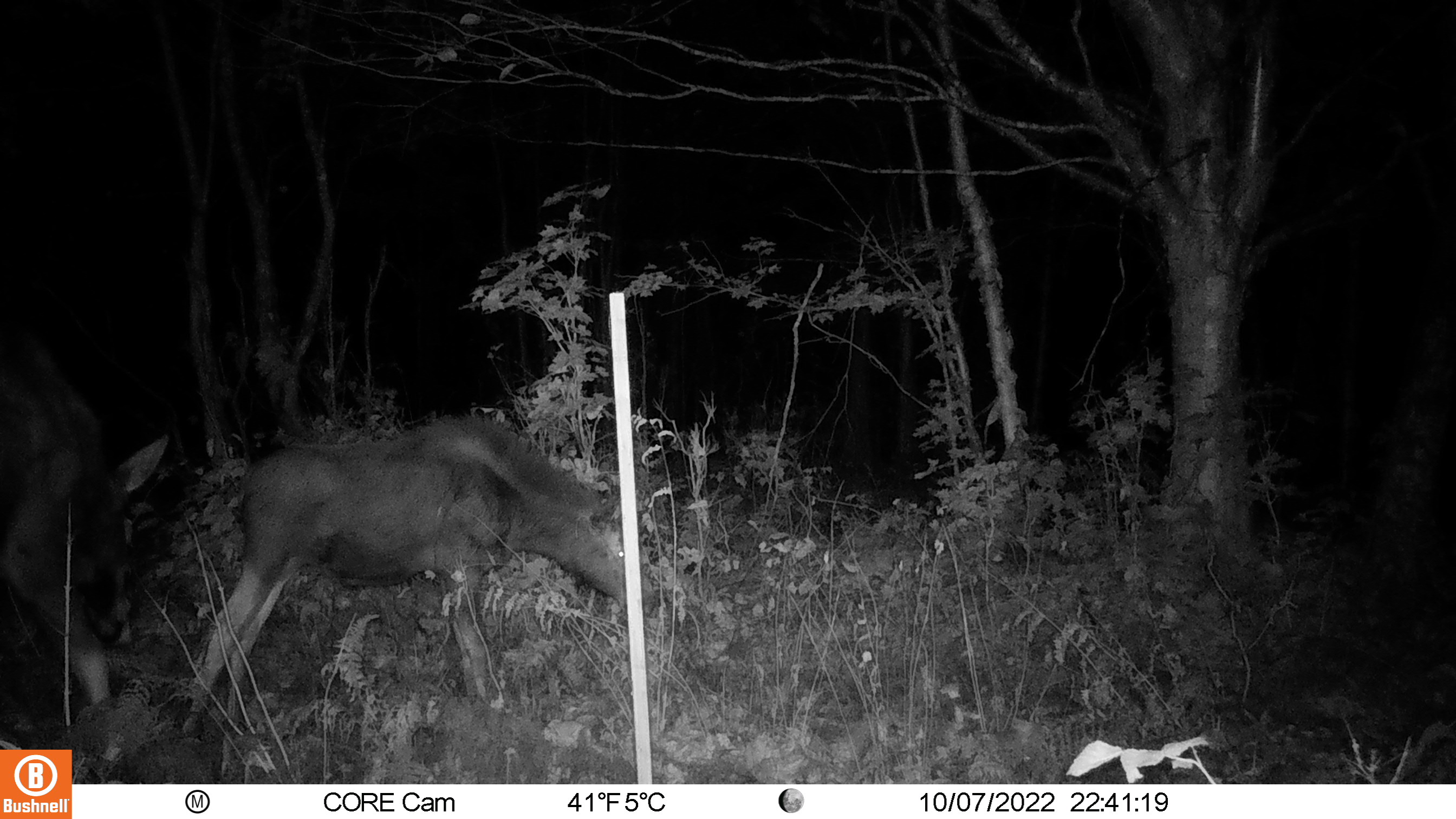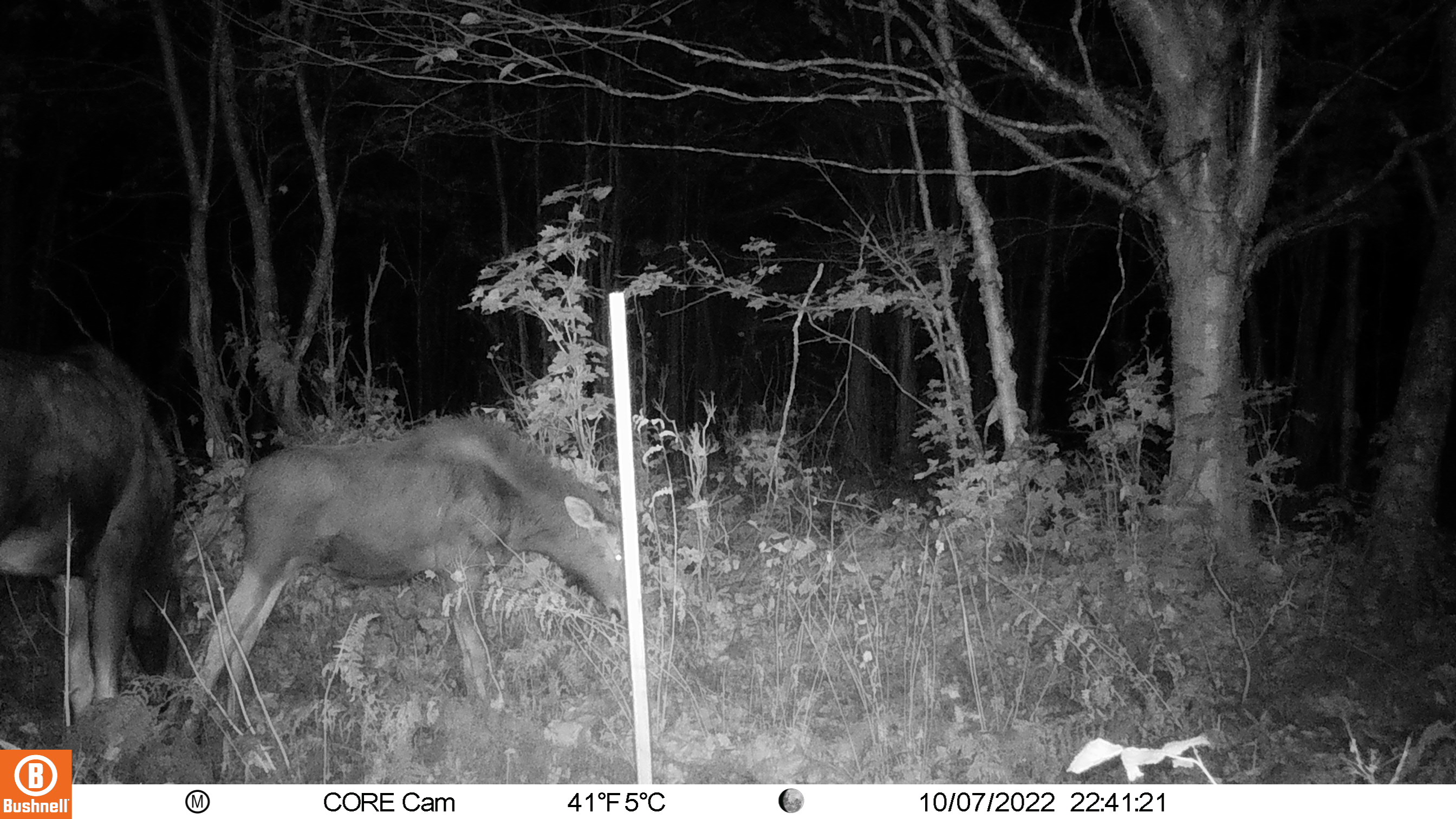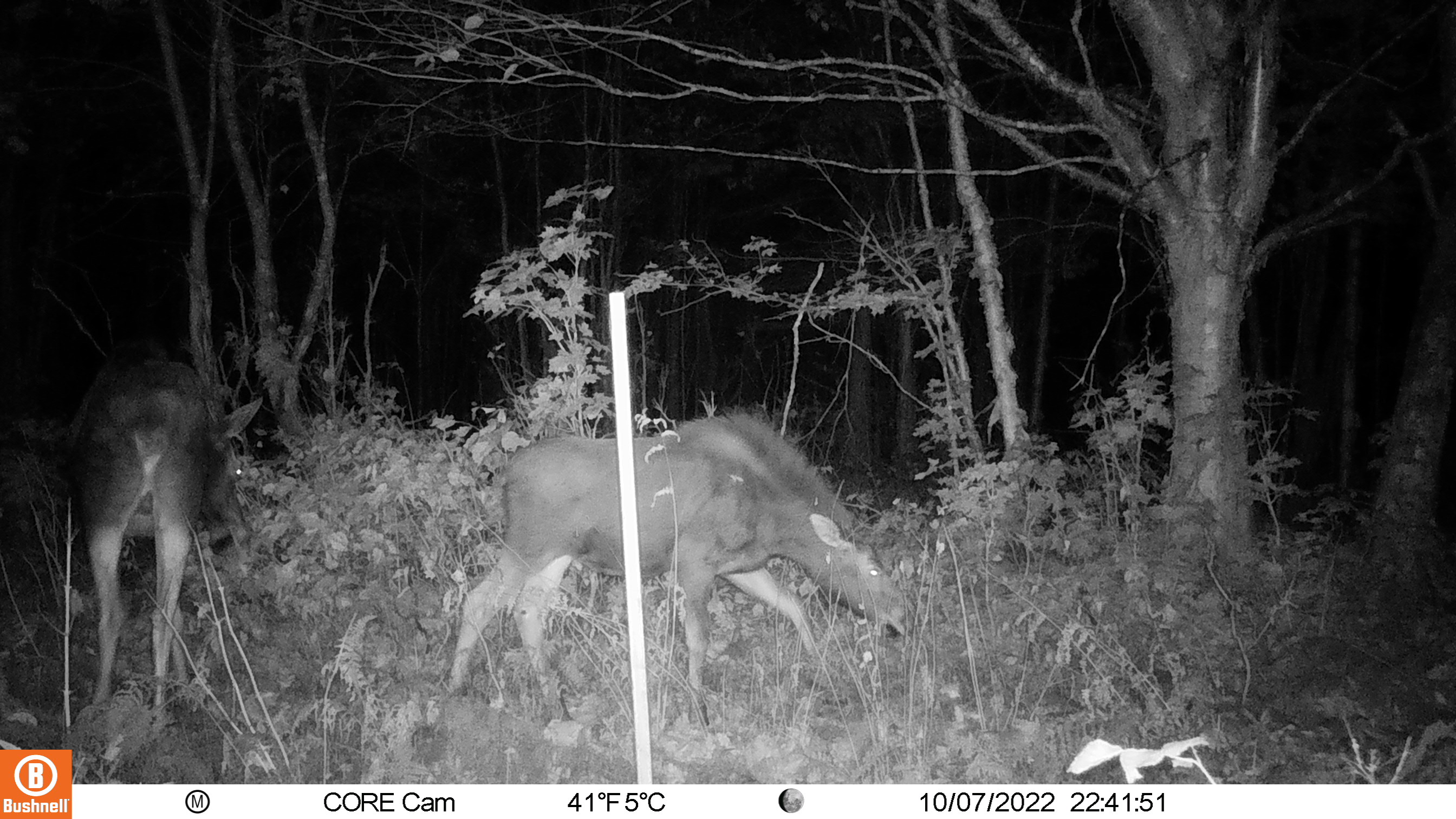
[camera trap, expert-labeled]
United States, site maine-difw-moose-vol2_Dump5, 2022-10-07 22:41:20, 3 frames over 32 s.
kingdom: Animalia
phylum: Chordata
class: Mammalia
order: Artiodactyla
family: Cervidae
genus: Alces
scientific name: Alces alces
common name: moose